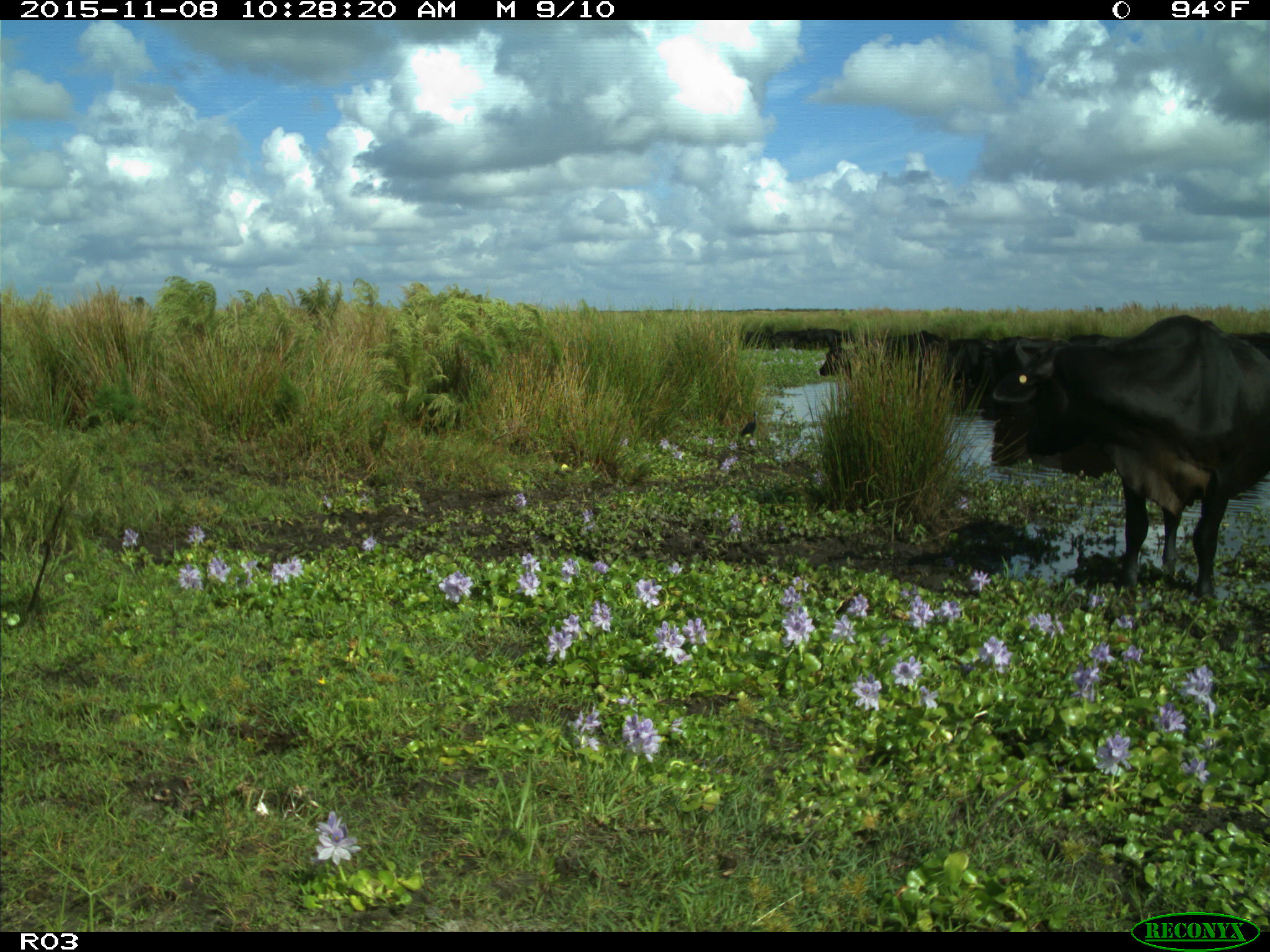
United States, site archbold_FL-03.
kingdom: Animalia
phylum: Chordata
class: Mammalia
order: Artiodactyla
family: Bovidae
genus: Bos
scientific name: Bos taurus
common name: domestic cow